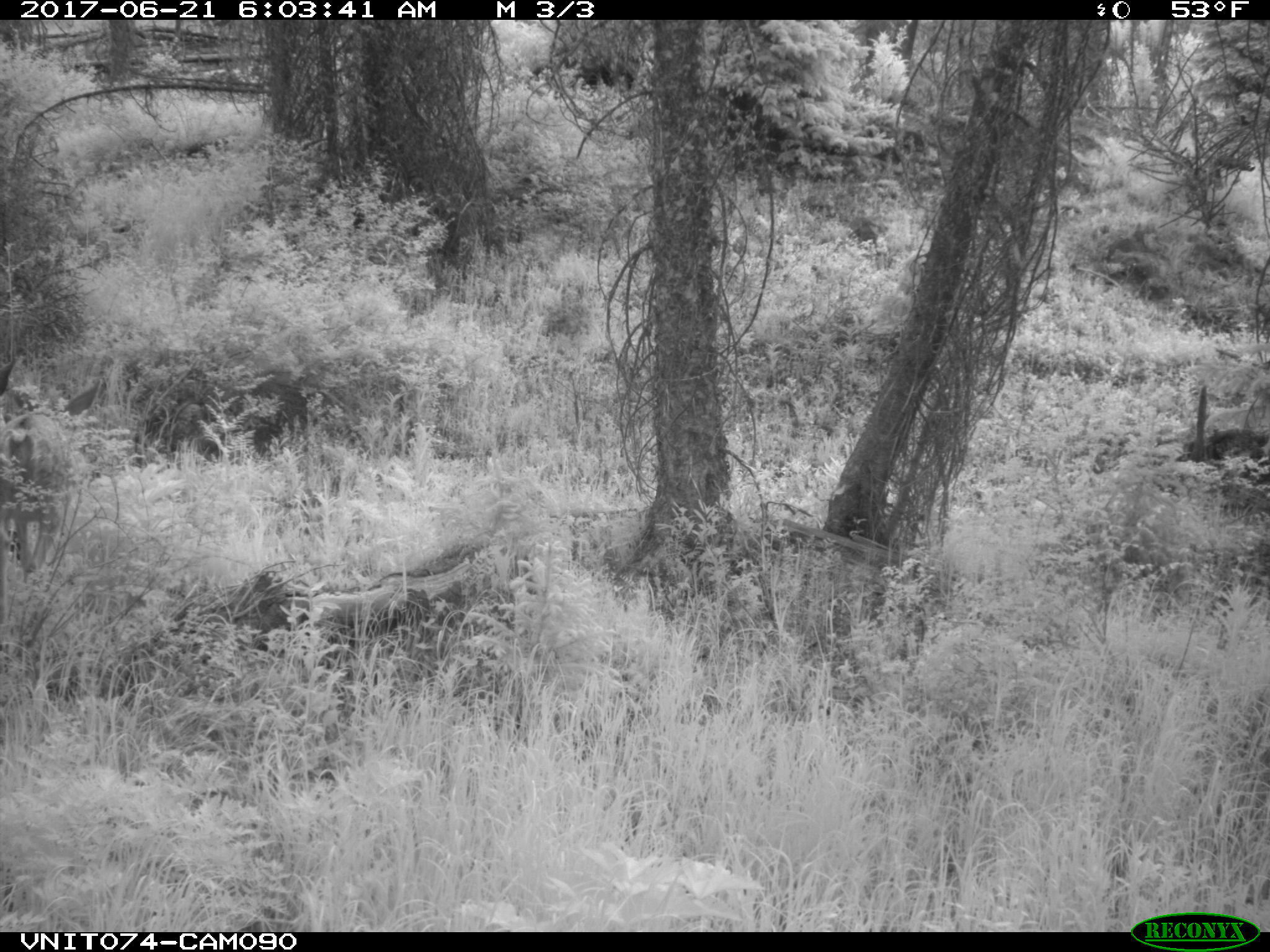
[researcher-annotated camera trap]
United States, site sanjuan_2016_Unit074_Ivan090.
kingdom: Animalia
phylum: Chordata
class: Mammalia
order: Artiodactyla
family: Cervidae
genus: Odocoileus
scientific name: Odocoileus hemionus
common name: mule deer